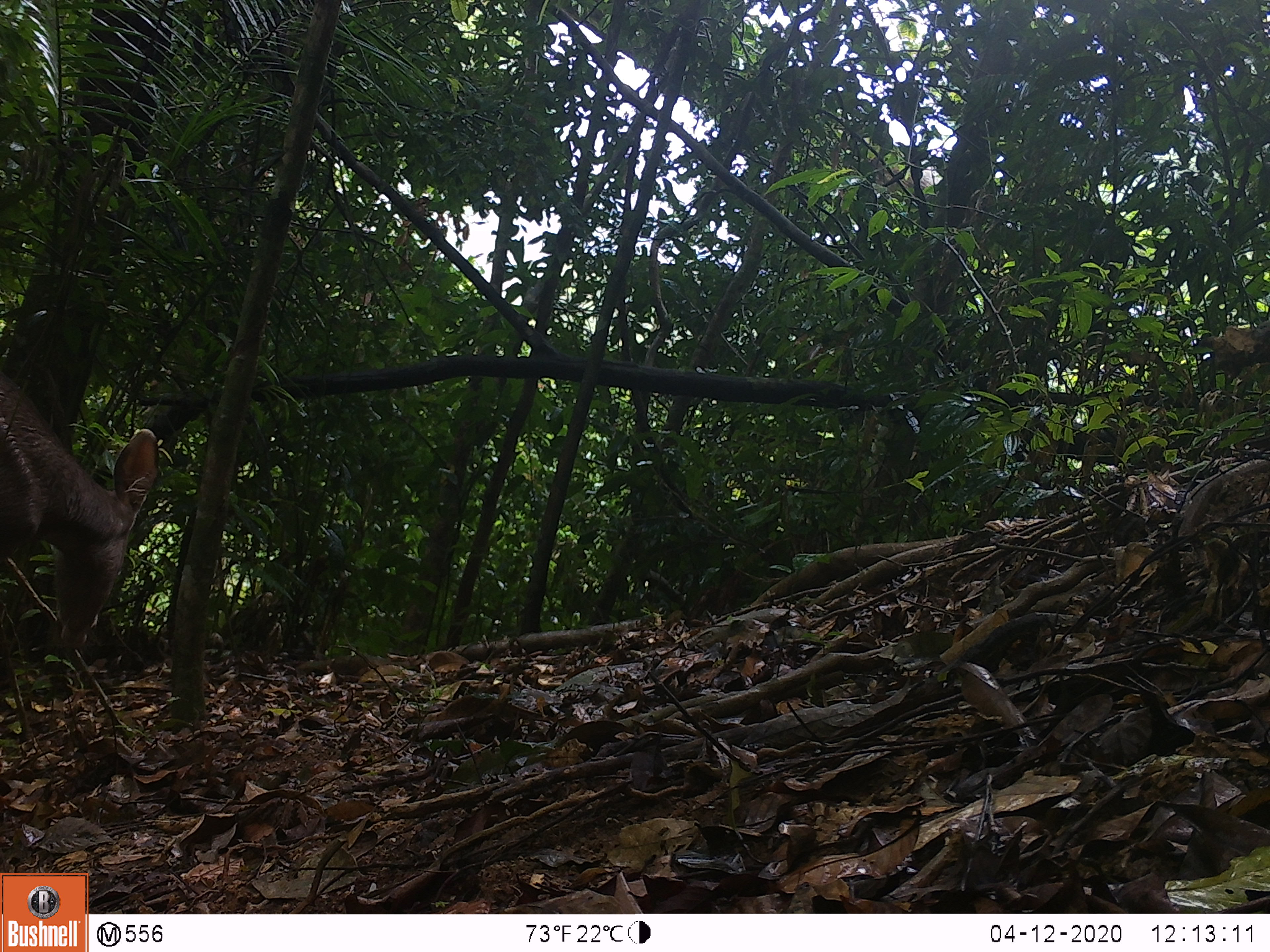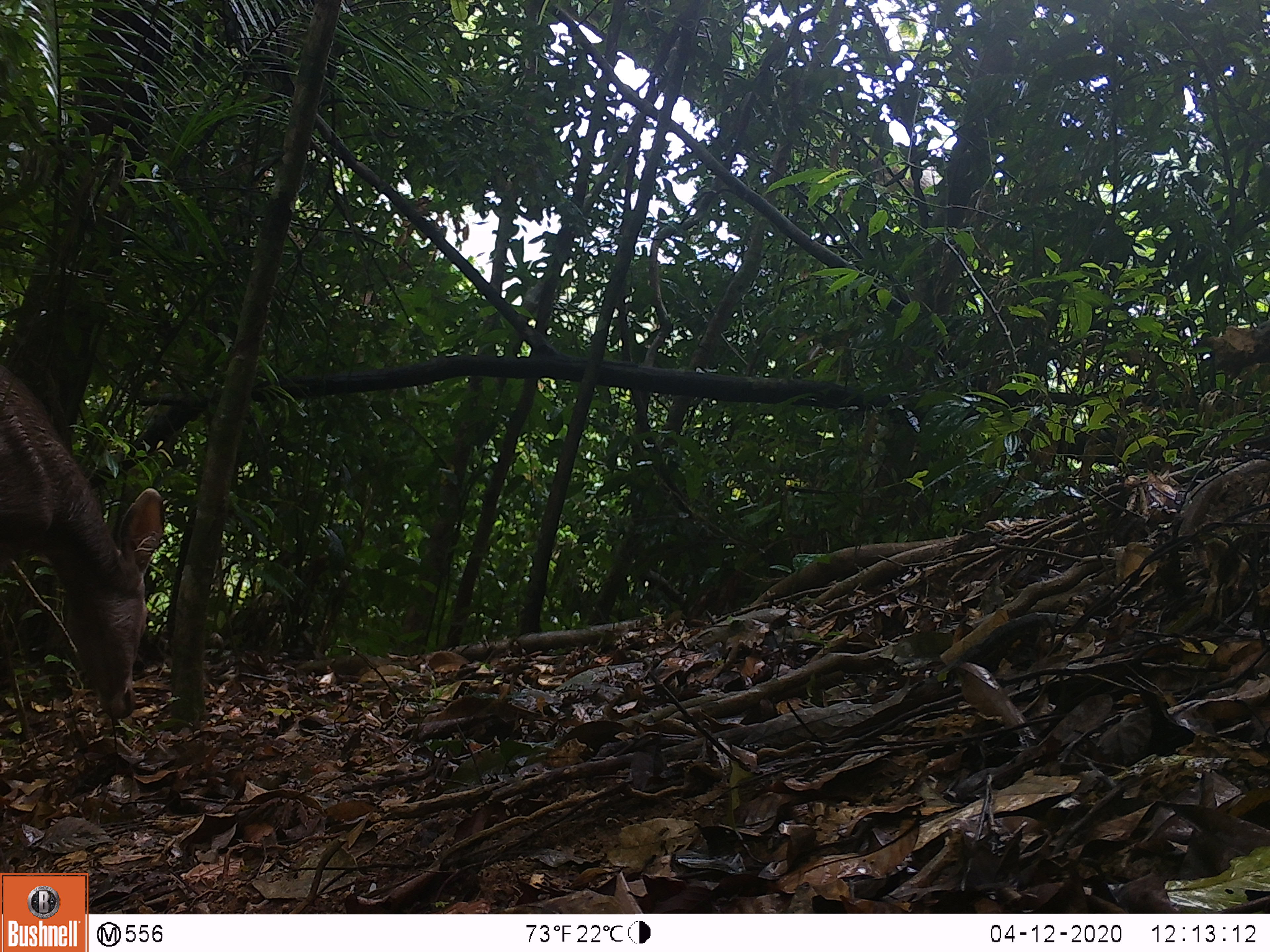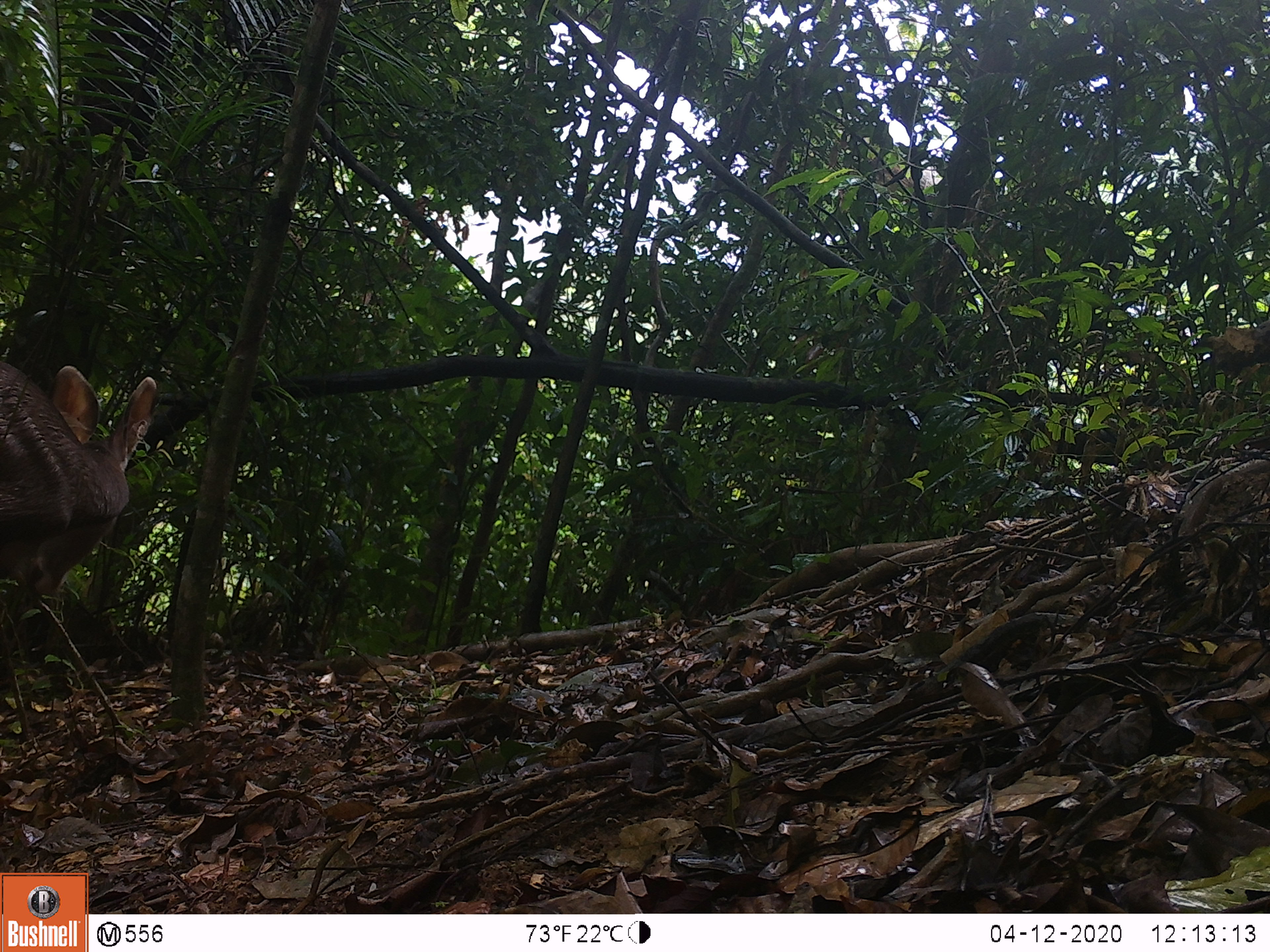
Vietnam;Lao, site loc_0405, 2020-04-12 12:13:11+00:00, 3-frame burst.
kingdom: Animalia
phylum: Chordata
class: Mammalia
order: Artiodactyla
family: Cervidae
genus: Rusa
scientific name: Rusa unicolor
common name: sambar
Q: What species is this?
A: Sambar (Rusa unicolor).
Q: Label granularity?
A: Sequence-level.